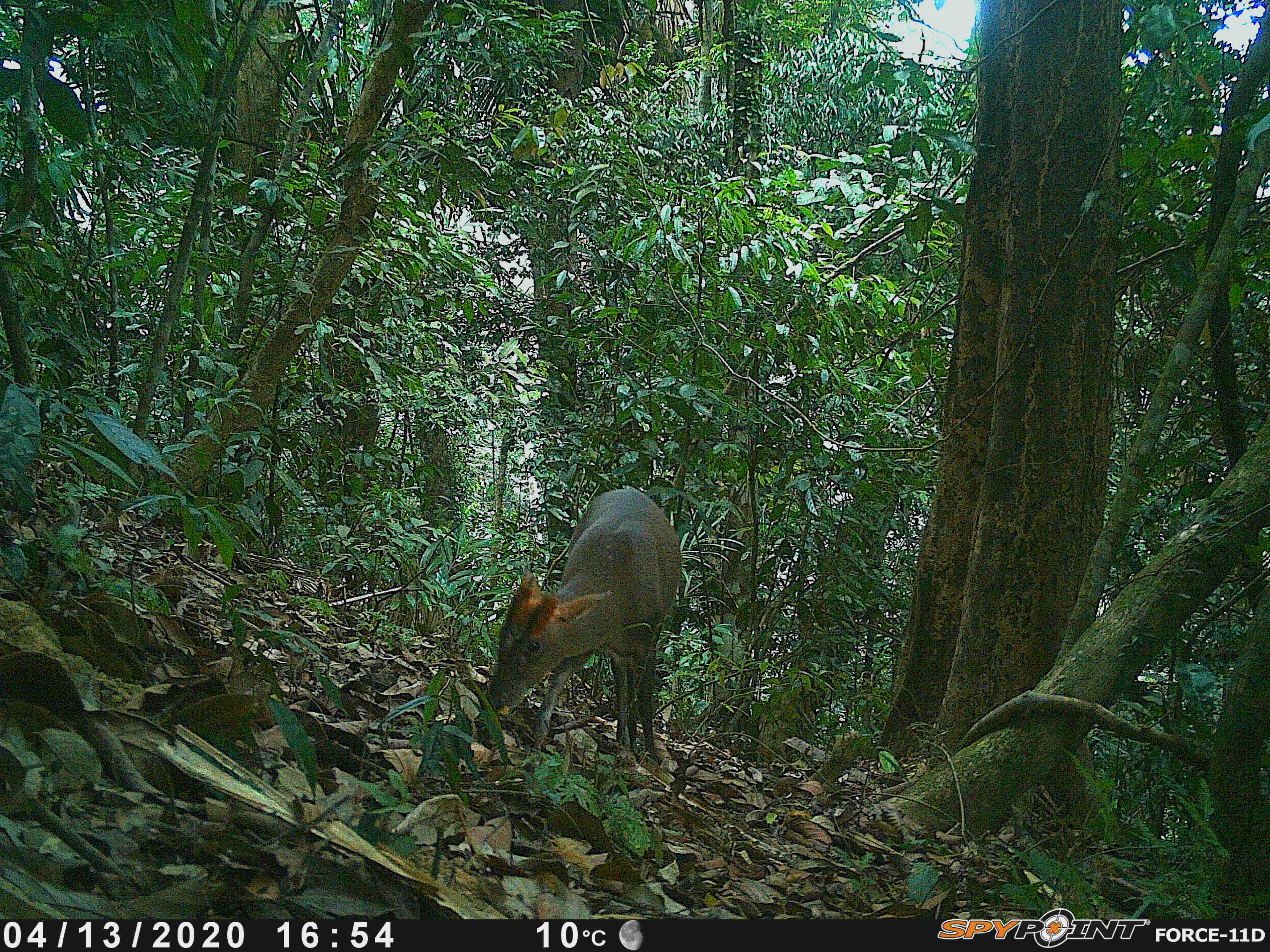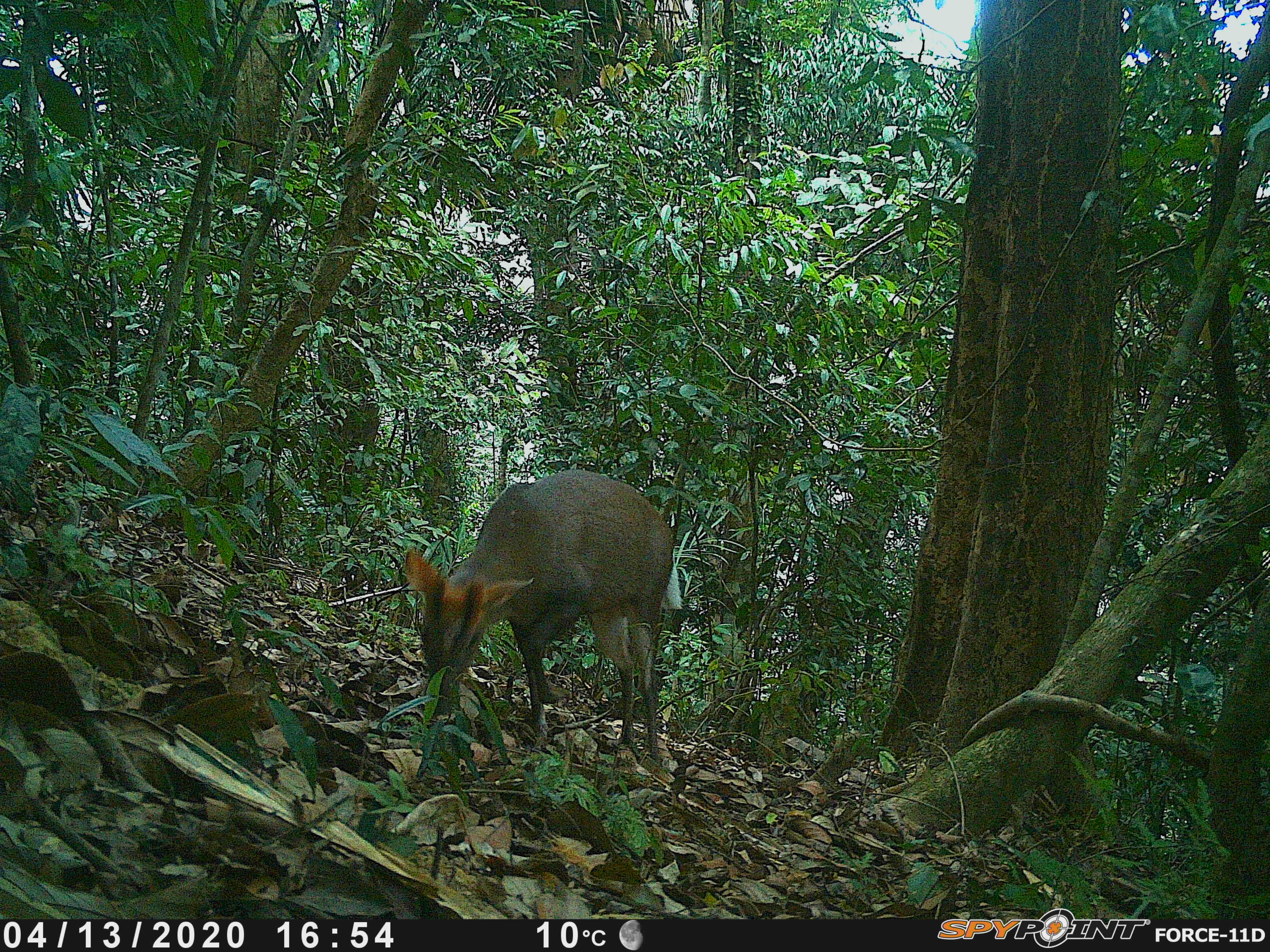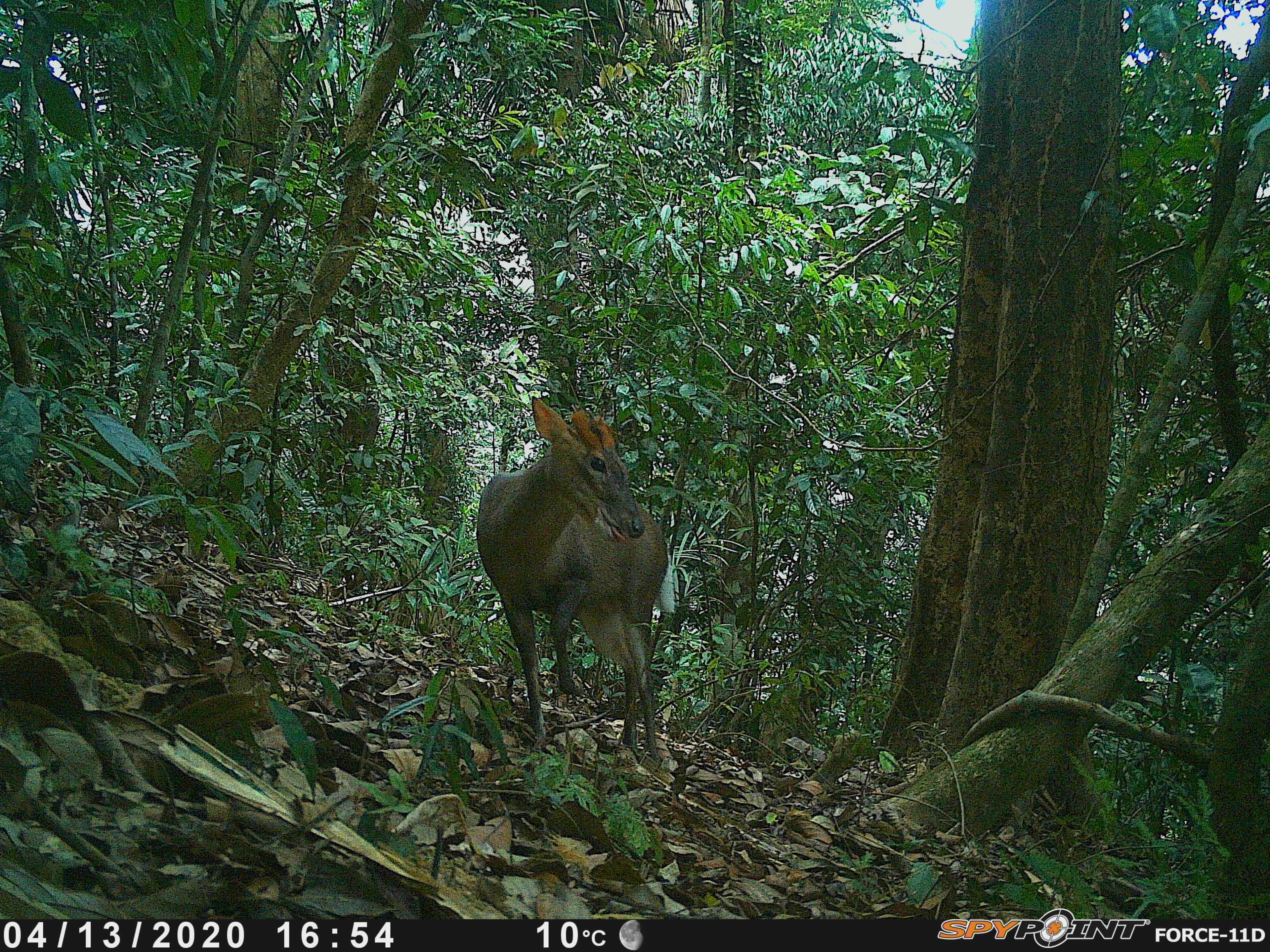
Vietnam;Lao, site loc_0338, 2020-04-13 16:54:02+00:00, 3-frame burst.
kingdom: Animalia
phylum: Chordata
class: Mammalia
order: Artiodactyla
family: Cervidae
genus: Muntiacus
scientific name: Muntiacus rooseveltorum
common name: roosevelt's muntjac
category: roosevelts muntjac group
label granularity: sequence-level